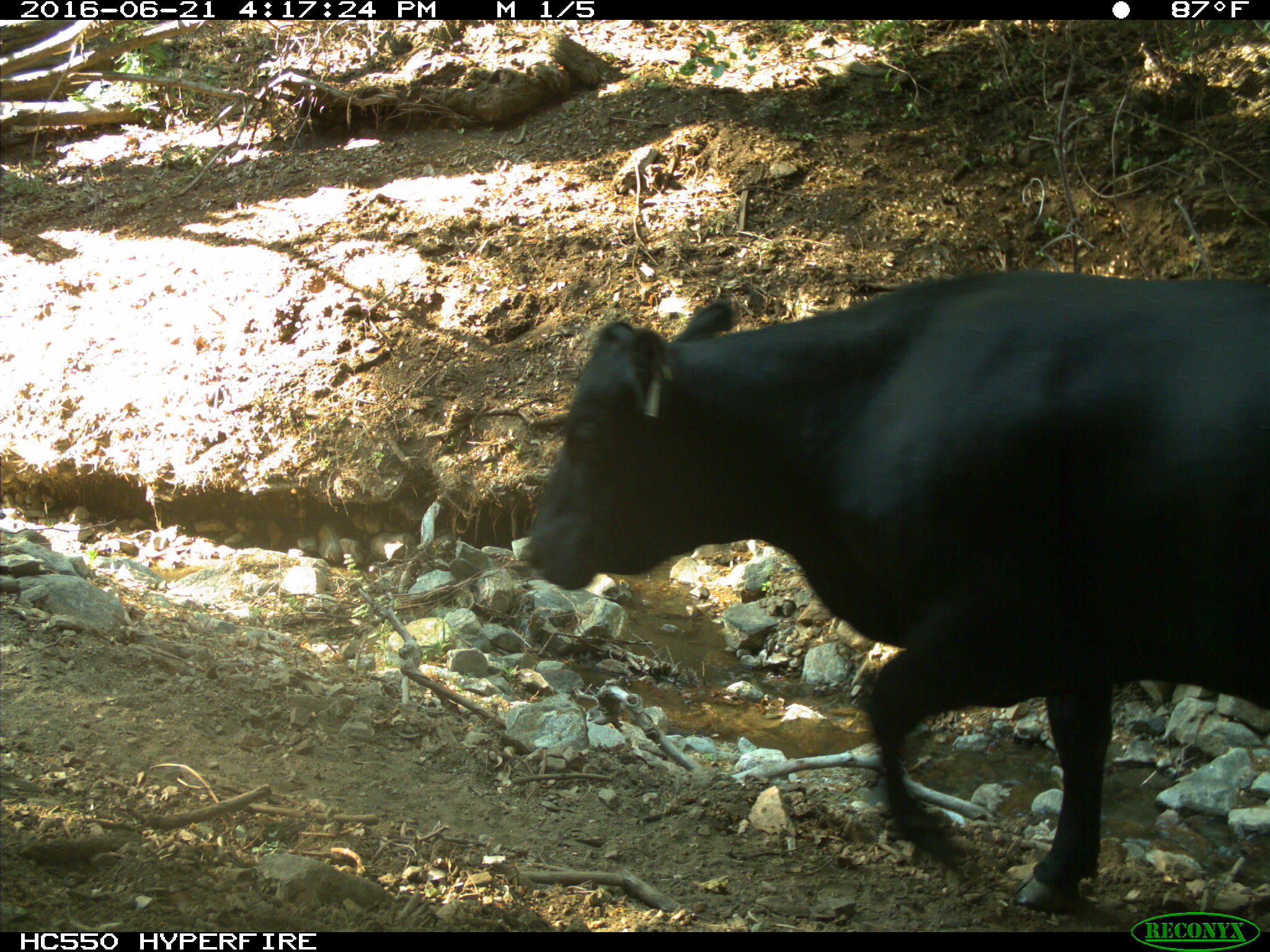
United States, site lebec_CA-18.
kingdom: Animalia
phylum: Chordata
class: Mammalia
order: Artiodactyla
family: Bovidae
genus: Bos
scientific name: Bos taurus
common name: domestic cow